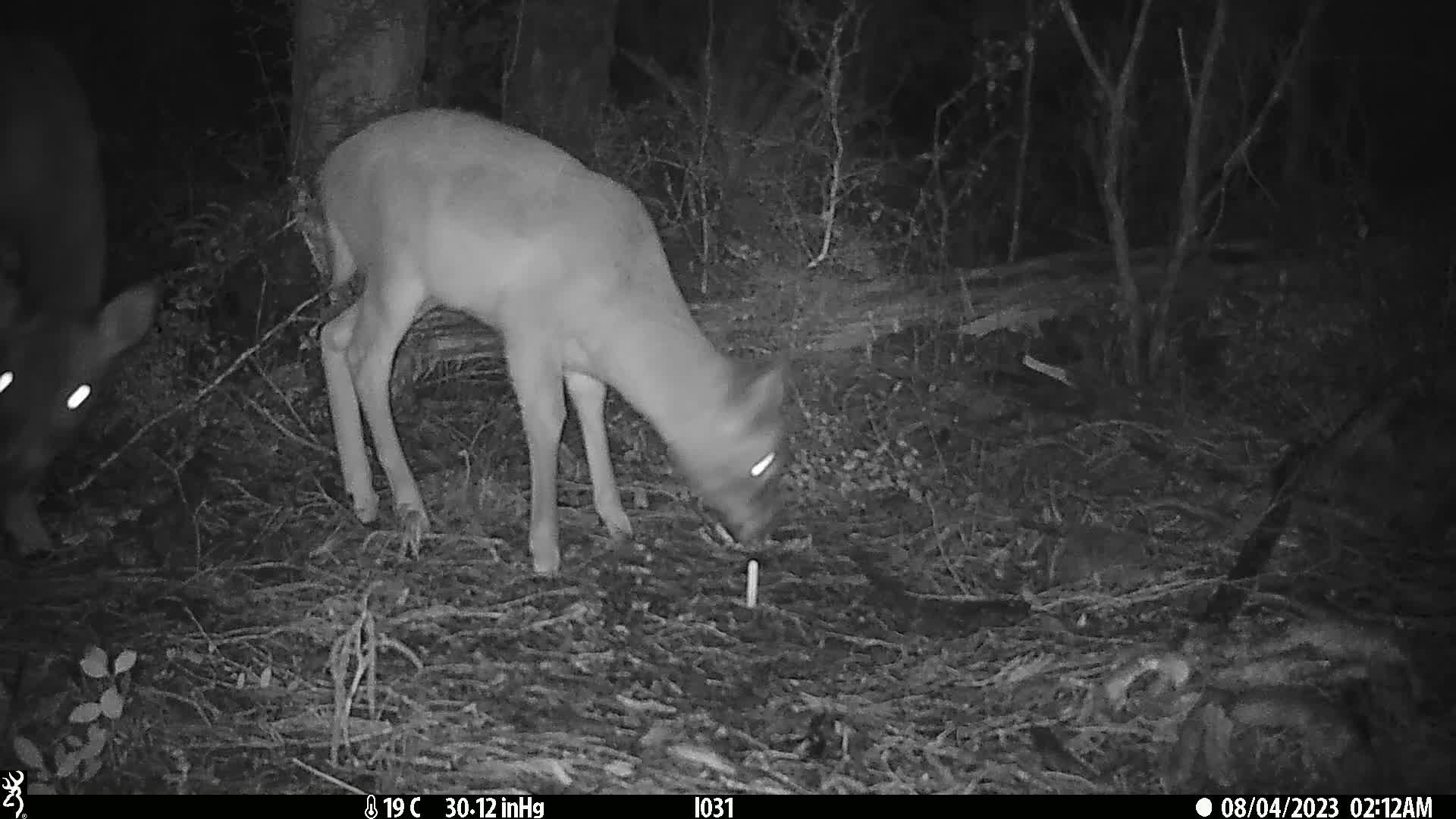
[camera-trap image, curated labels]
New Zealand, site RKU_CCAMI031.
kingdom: Animalia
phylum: Chordata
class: Mammalia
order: Artiodactyla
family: Cervidae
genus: Odocoileus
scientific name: Odocoileus virginianus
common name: white-tailed deer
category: white tailed deer